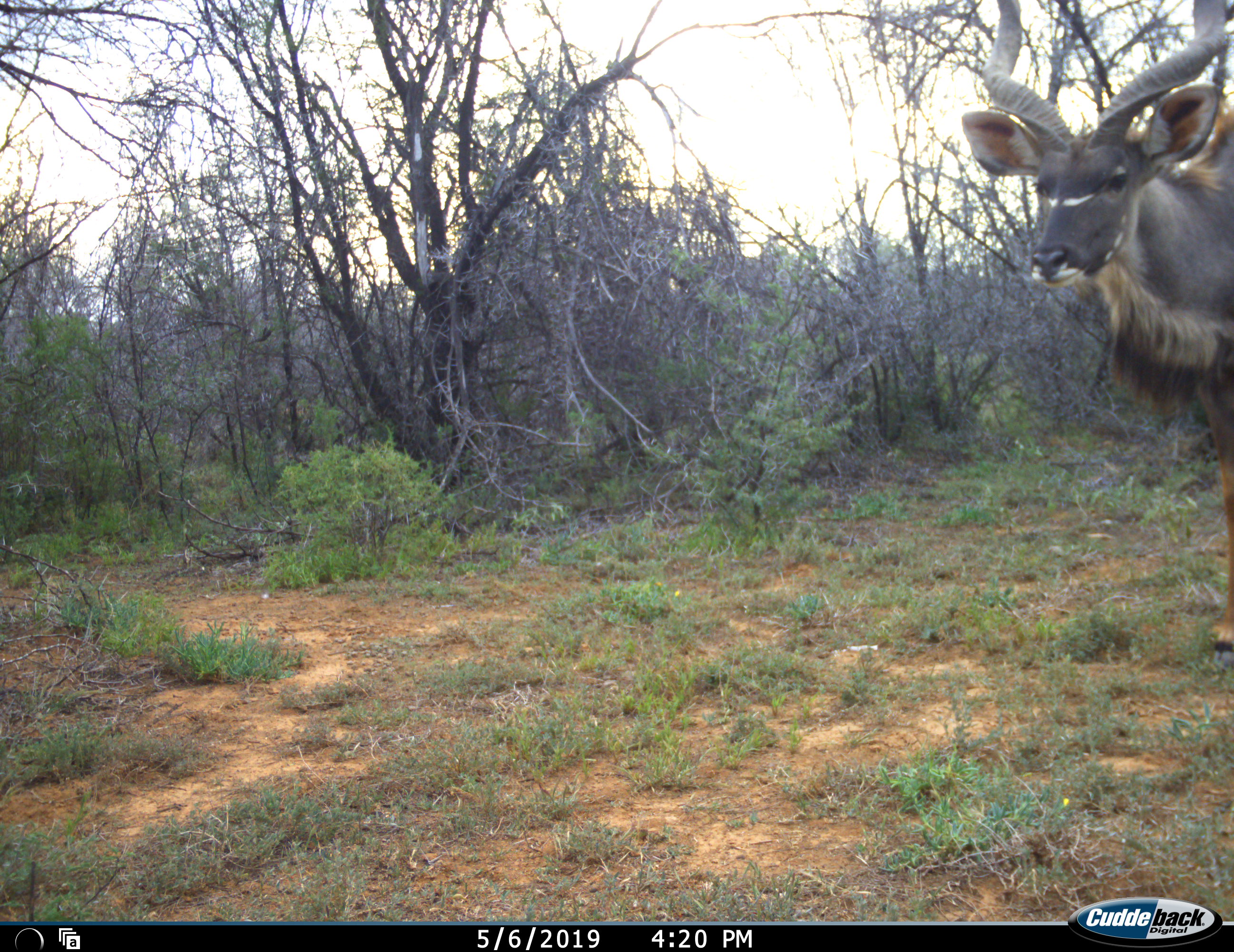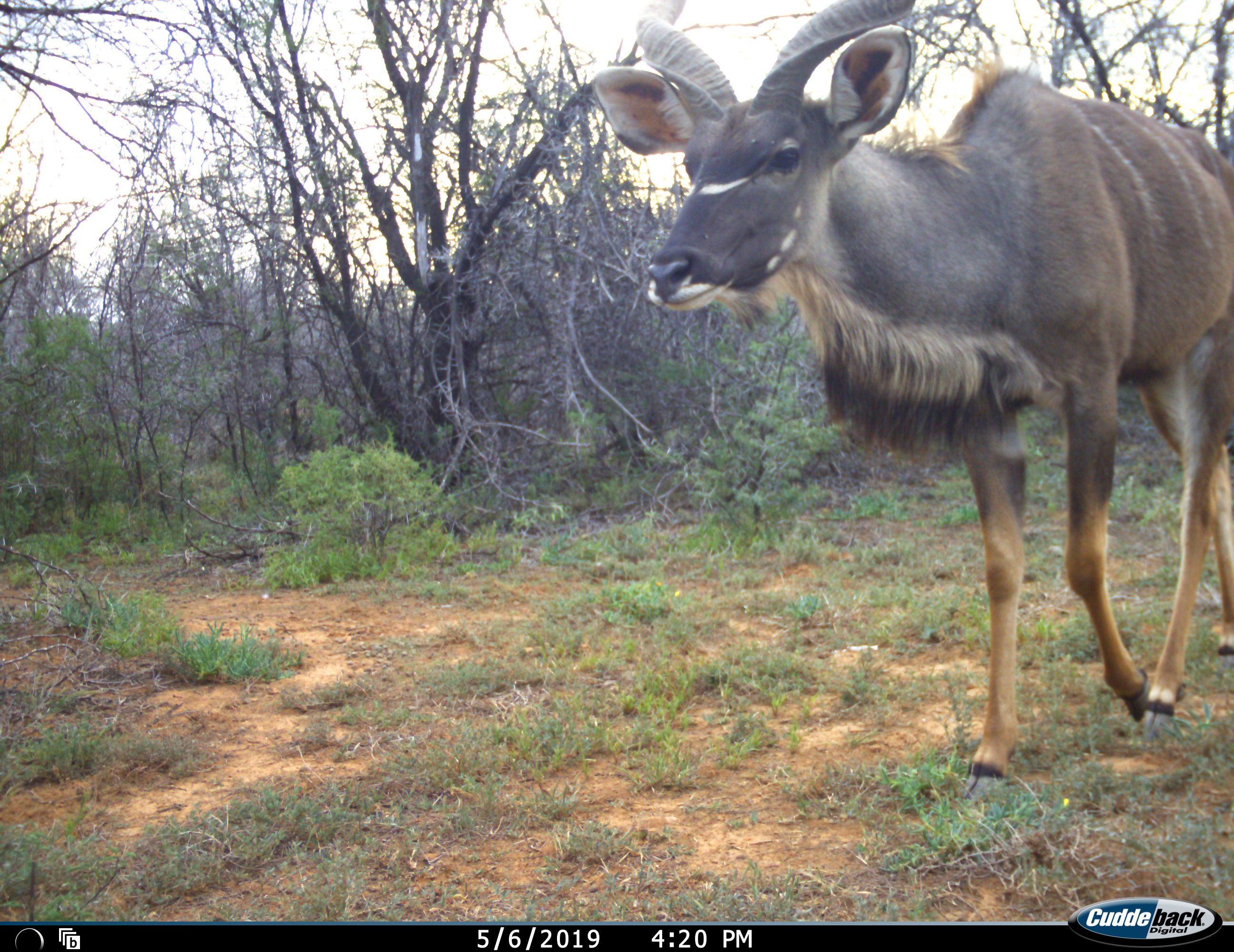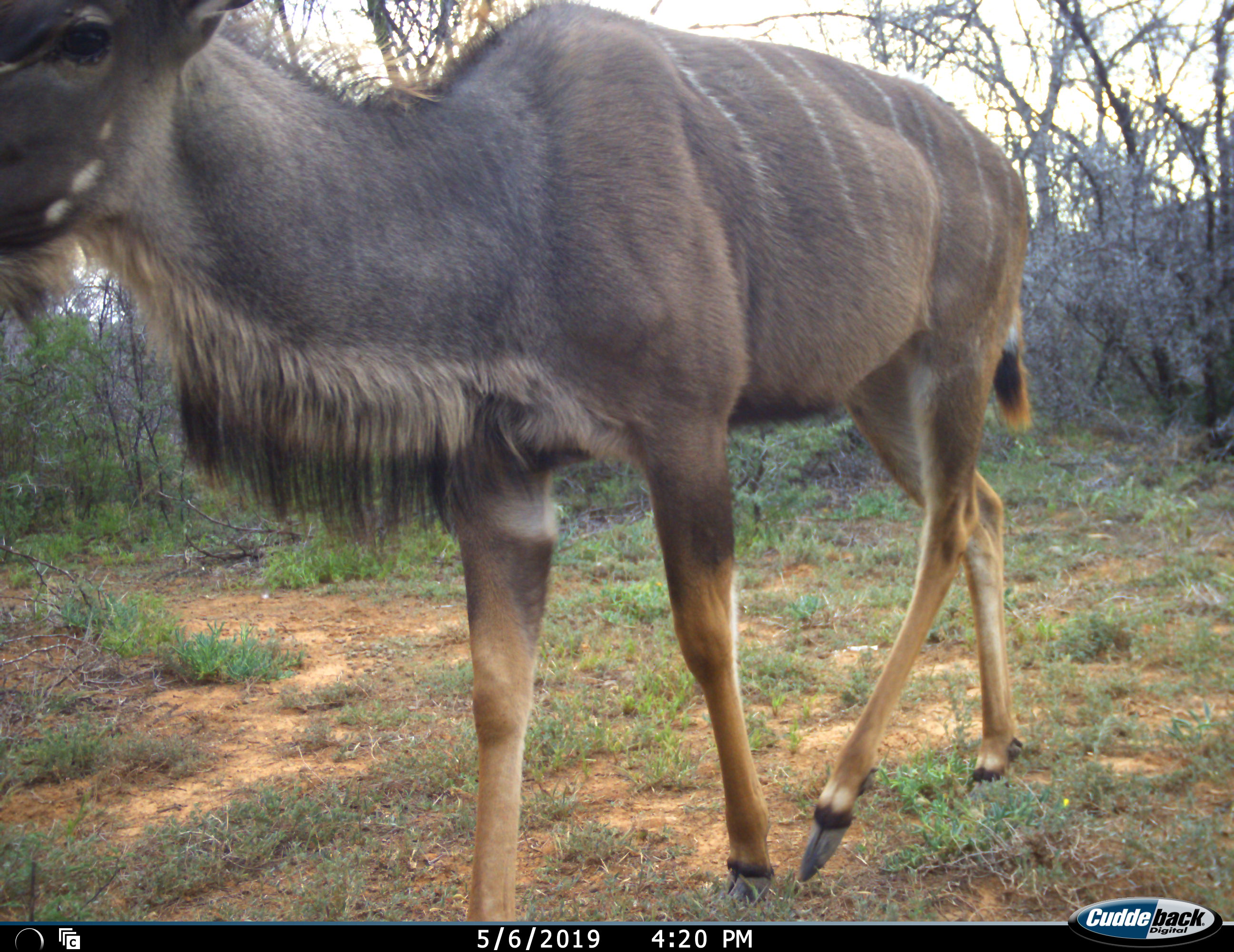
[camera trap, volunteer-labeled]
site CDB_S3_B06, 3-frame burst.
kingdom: Animalia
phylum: Chordata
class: Mammalia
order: Artiodactyla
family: Bovidae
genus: Tragelaphus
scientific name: Tragelaphus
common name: kudu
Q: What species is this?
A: Kudu (Tragelaphus).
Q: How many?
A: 1.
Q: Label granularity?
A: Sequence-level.